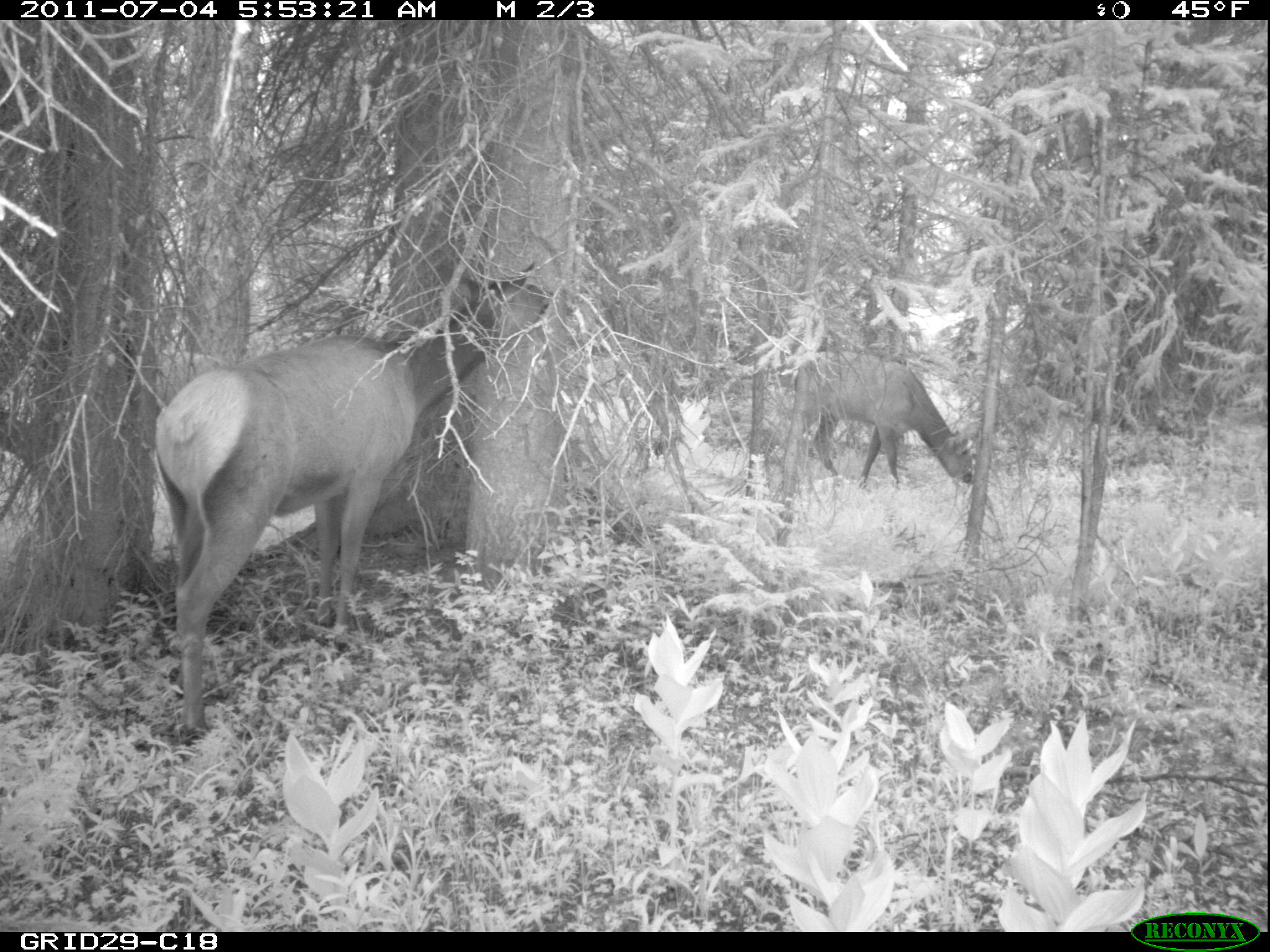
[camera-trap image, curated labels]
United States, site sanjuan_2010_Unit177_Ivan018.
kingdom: Animalia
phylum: Chordata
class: Mammalia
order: Artiodactyla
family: Cervidae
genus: Cervus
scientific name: Cervus elaphus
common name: red deer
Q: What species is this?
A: Cervus elaphus (red deer).